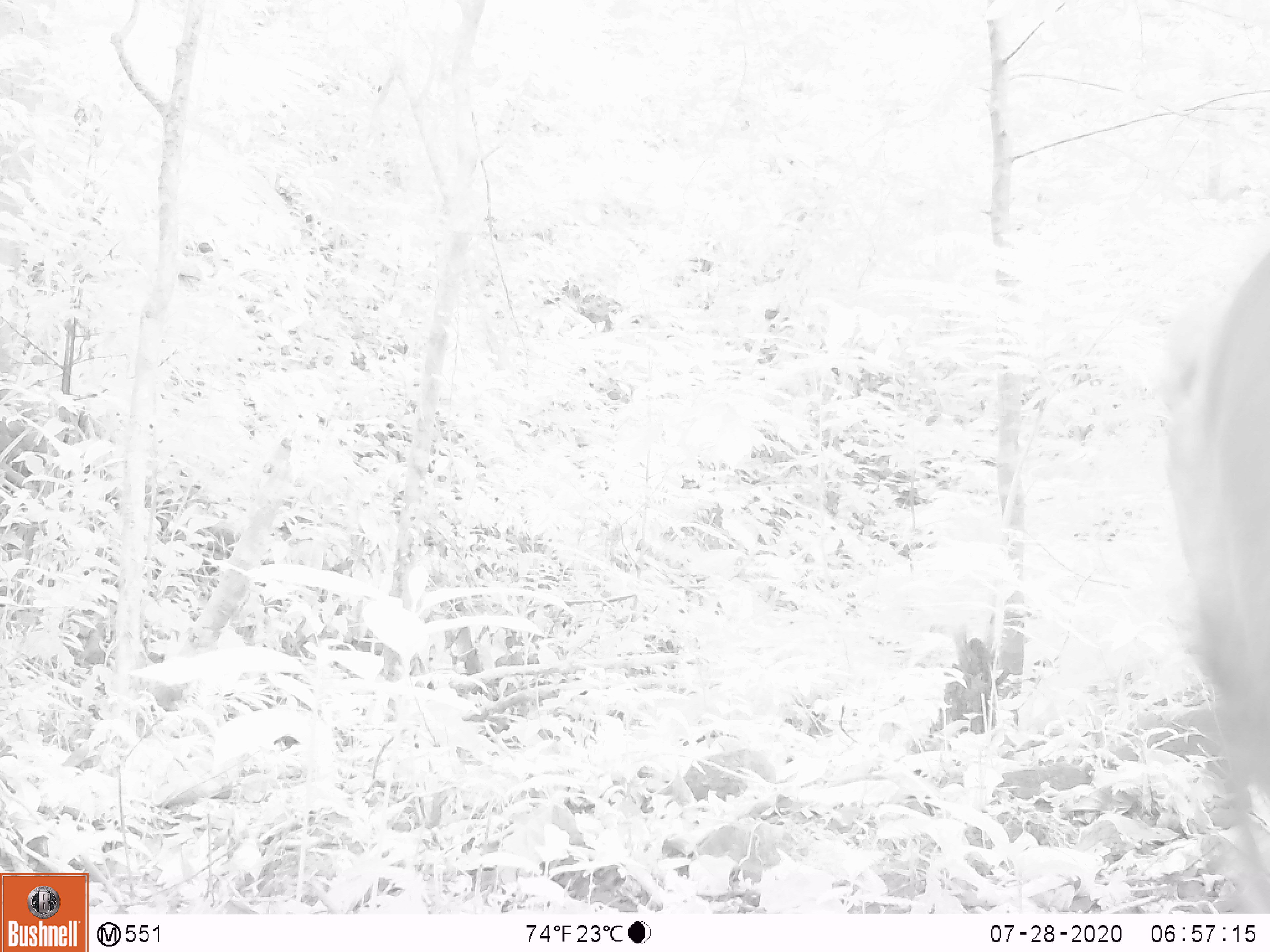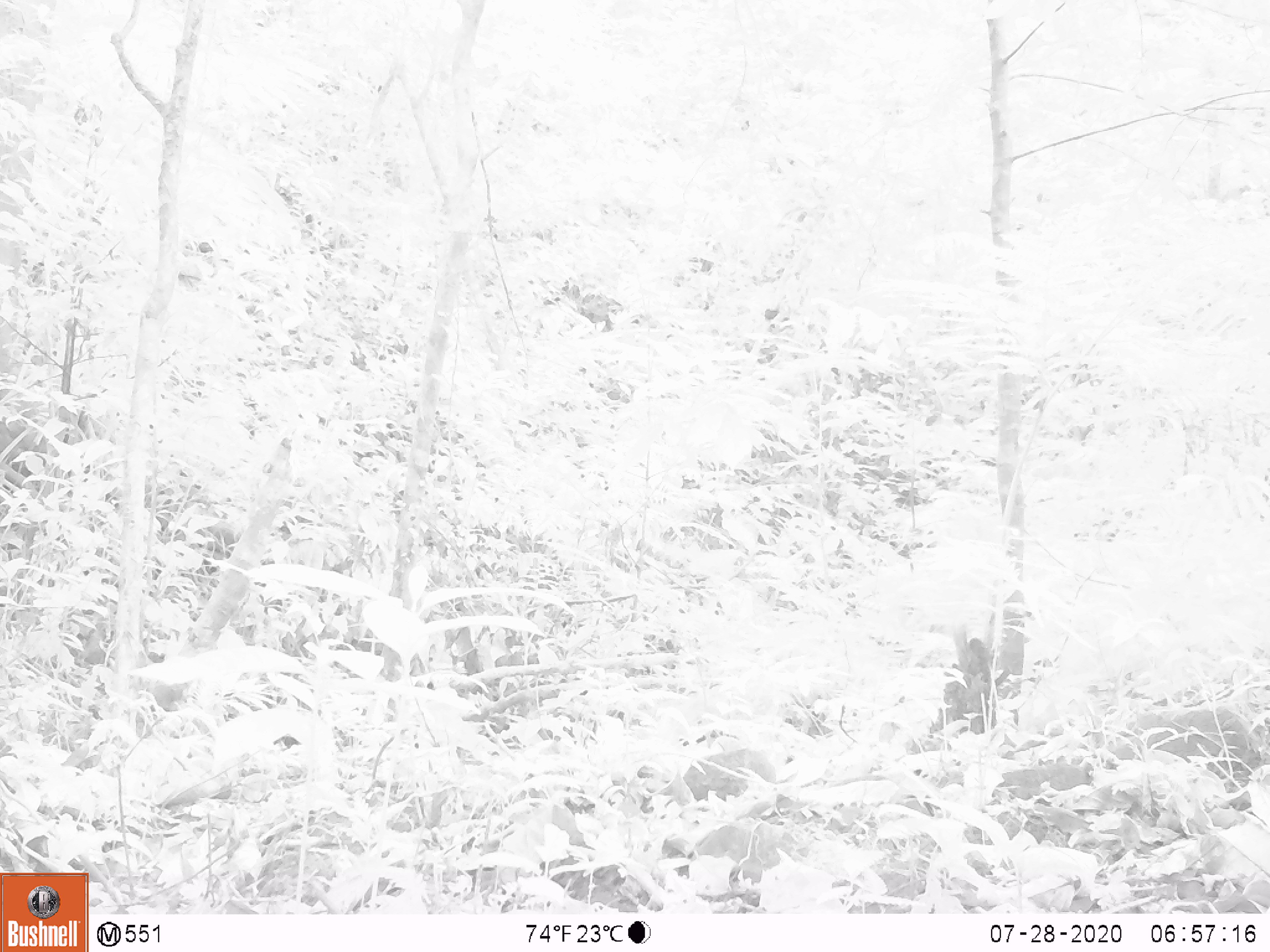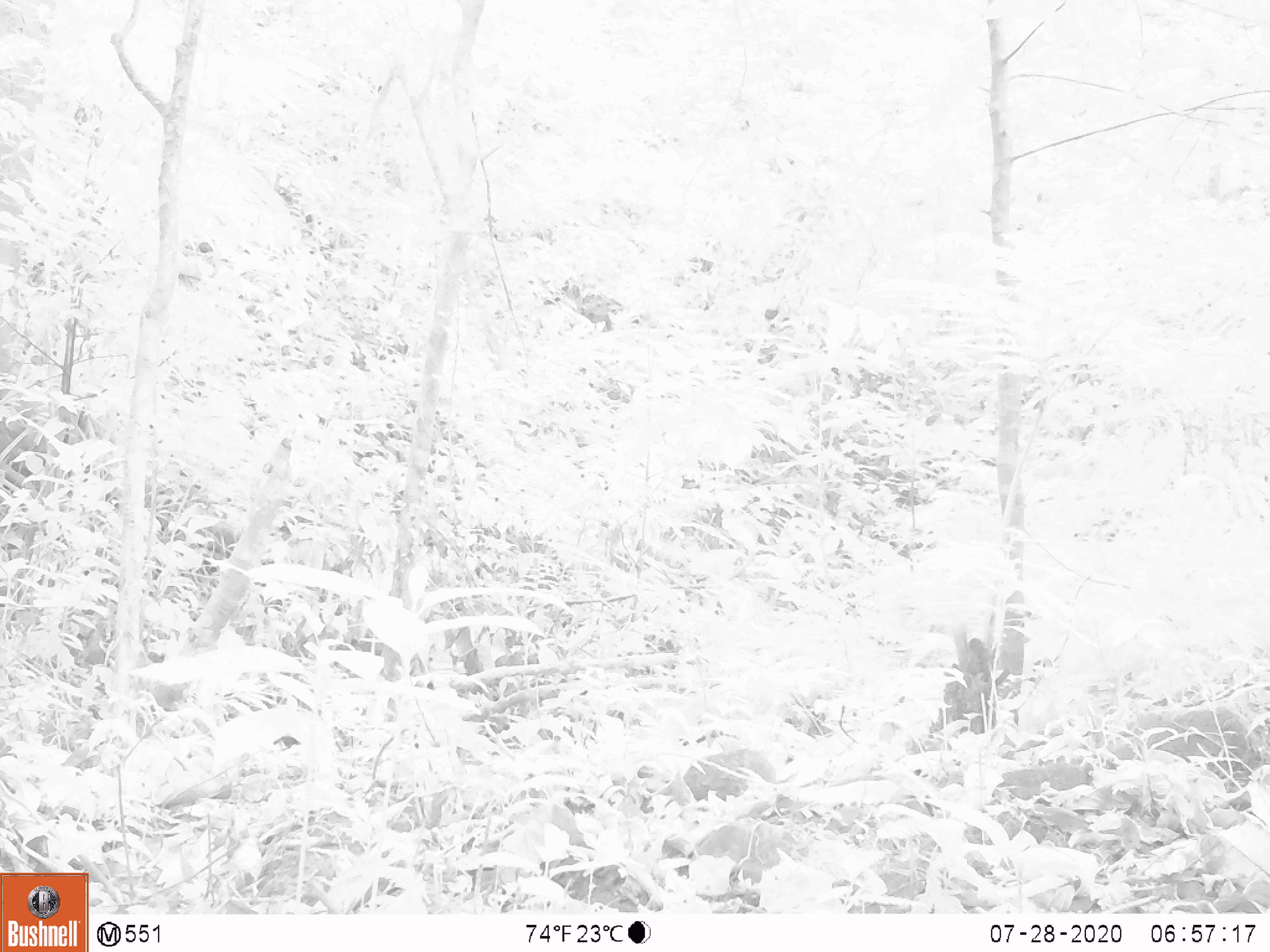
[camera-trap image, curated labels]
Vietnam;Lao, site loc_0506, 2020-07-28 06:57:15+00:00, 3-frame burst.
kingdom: Animalia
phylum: Chordata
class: Mammalia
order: Artiodactyla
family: Cervidae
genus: Muntiacus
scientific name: Muntiacus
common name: muntjacs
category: unidentified muntjac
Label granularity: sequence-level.